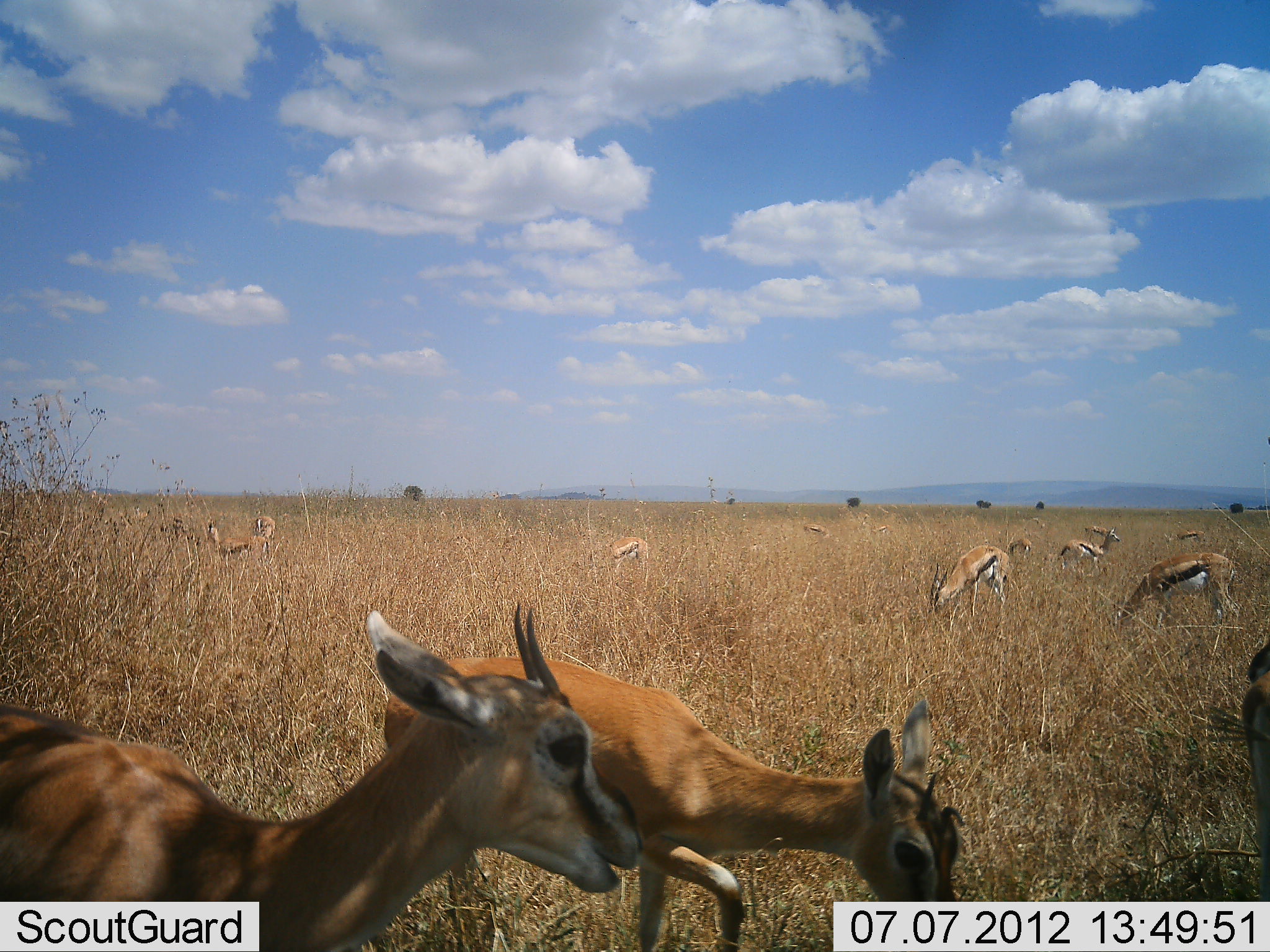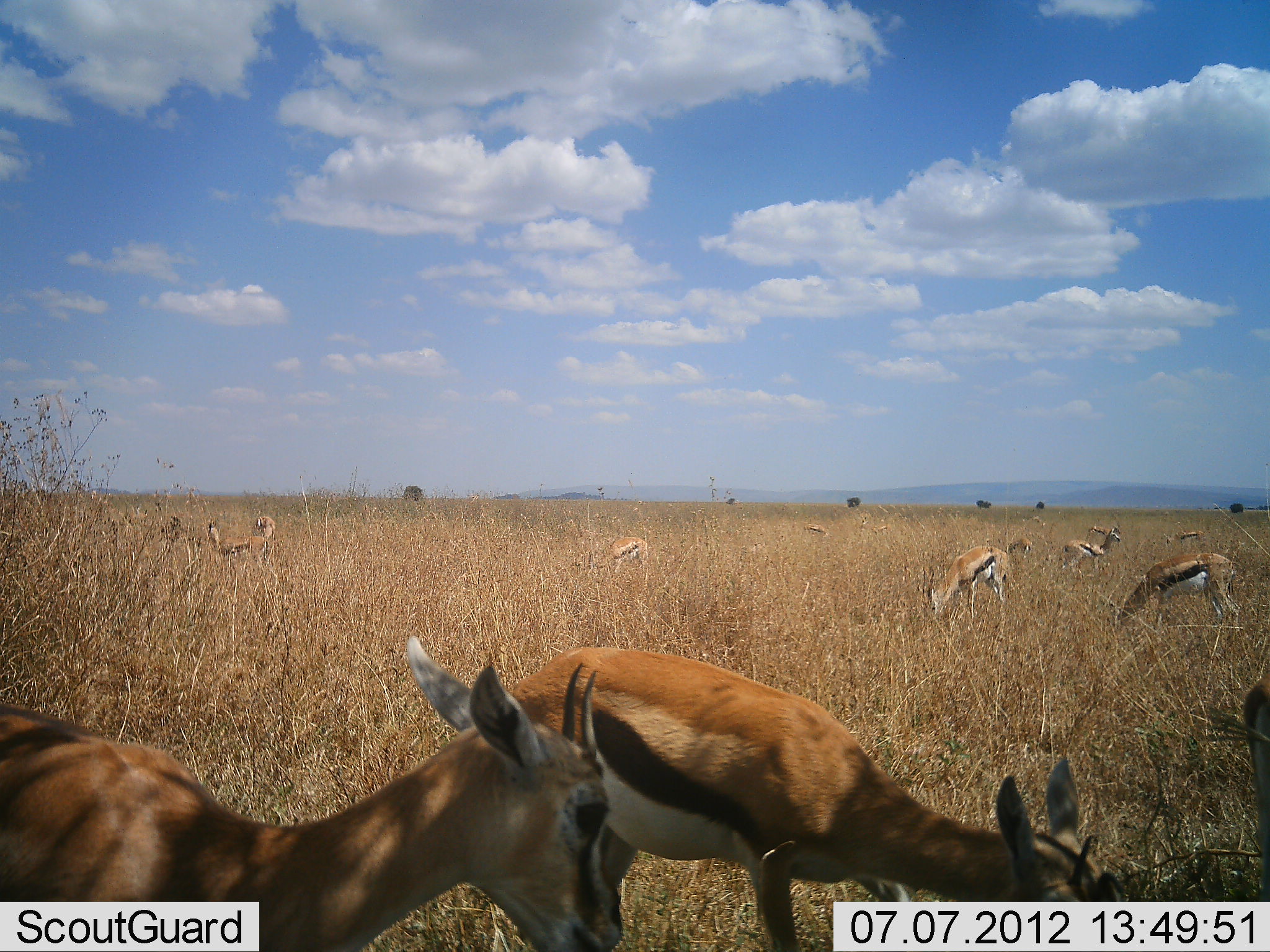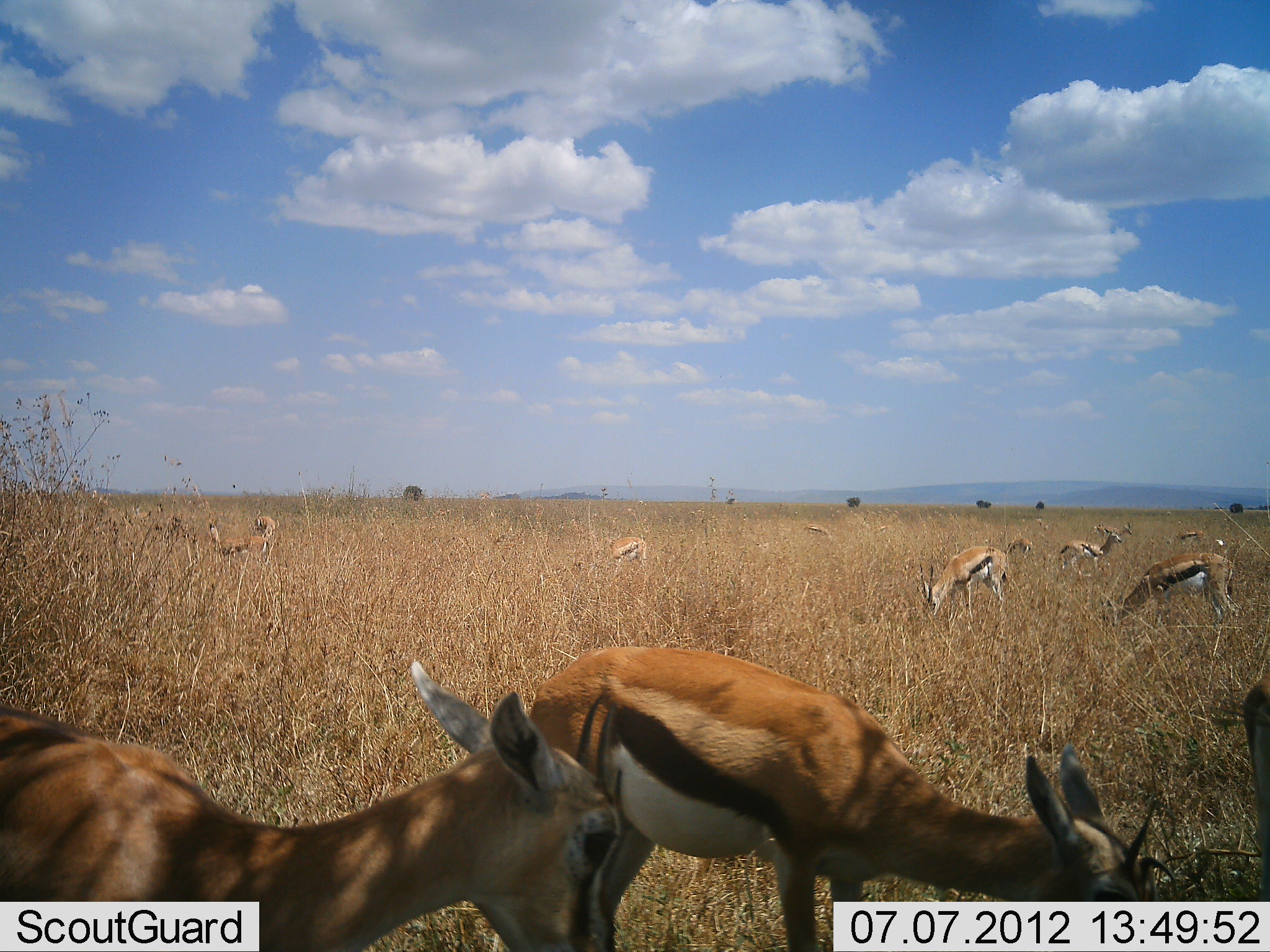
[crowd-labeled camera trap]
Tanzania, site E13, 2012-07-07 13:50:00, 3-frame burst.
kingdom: Animalia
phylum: Chordata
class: Mammalia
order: Artiodactyla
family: Bovidae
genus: Eudorcas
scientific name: Eudorcas thomsonii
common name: thomson's gazelle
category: gazellethomsons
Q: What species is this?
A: Gazellethomsons (thomson's gazelle) (Eudorcas thomsonii).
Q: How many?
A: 11-50.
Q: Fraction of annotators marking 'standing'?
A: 89%.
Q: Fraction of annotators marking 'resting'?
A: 0%.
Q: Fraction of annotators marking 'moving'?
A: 11%.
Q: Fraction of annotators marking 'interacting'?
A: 0%.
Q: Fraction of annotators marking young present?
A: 0%.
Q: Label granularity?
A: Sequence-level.